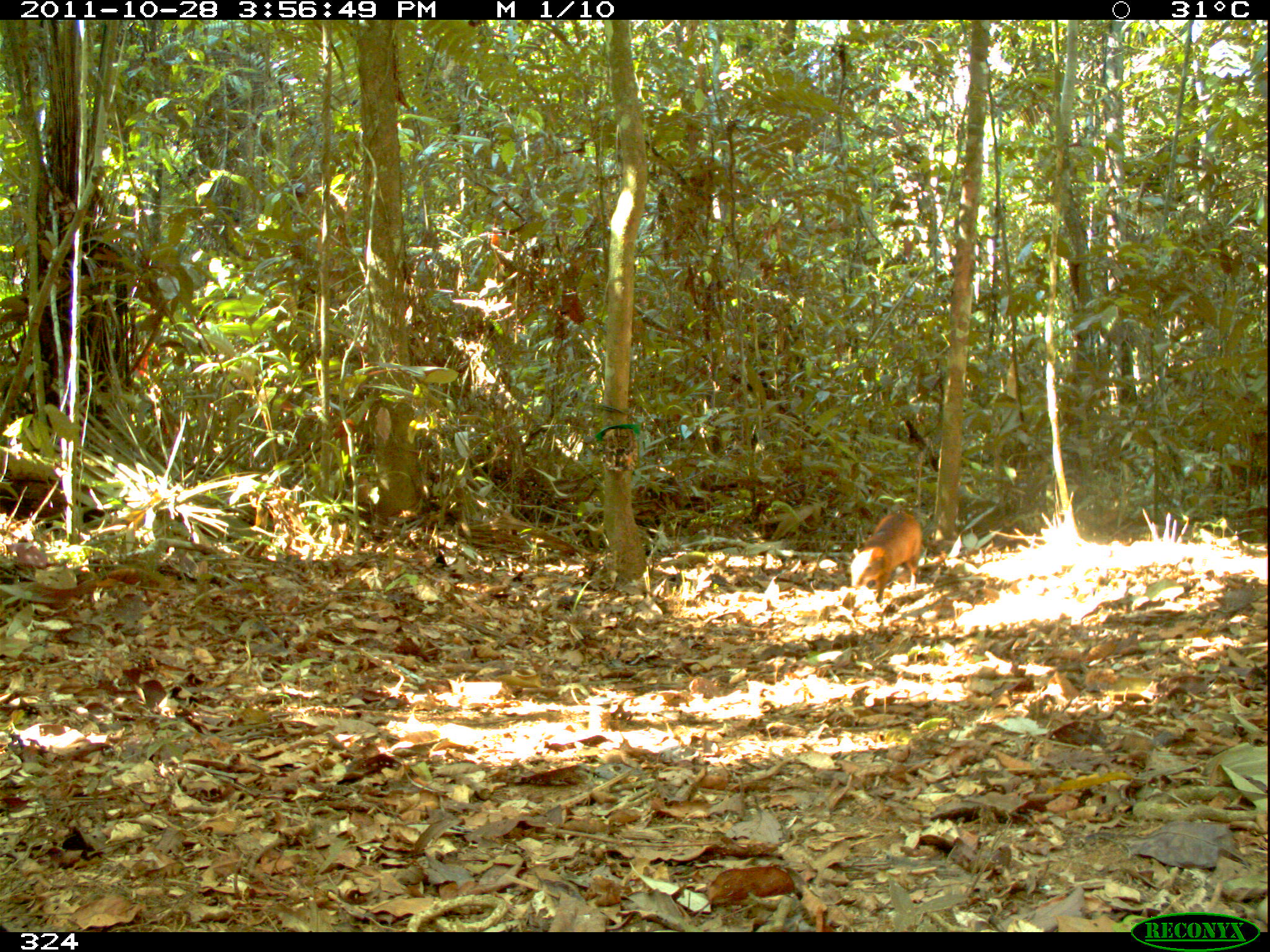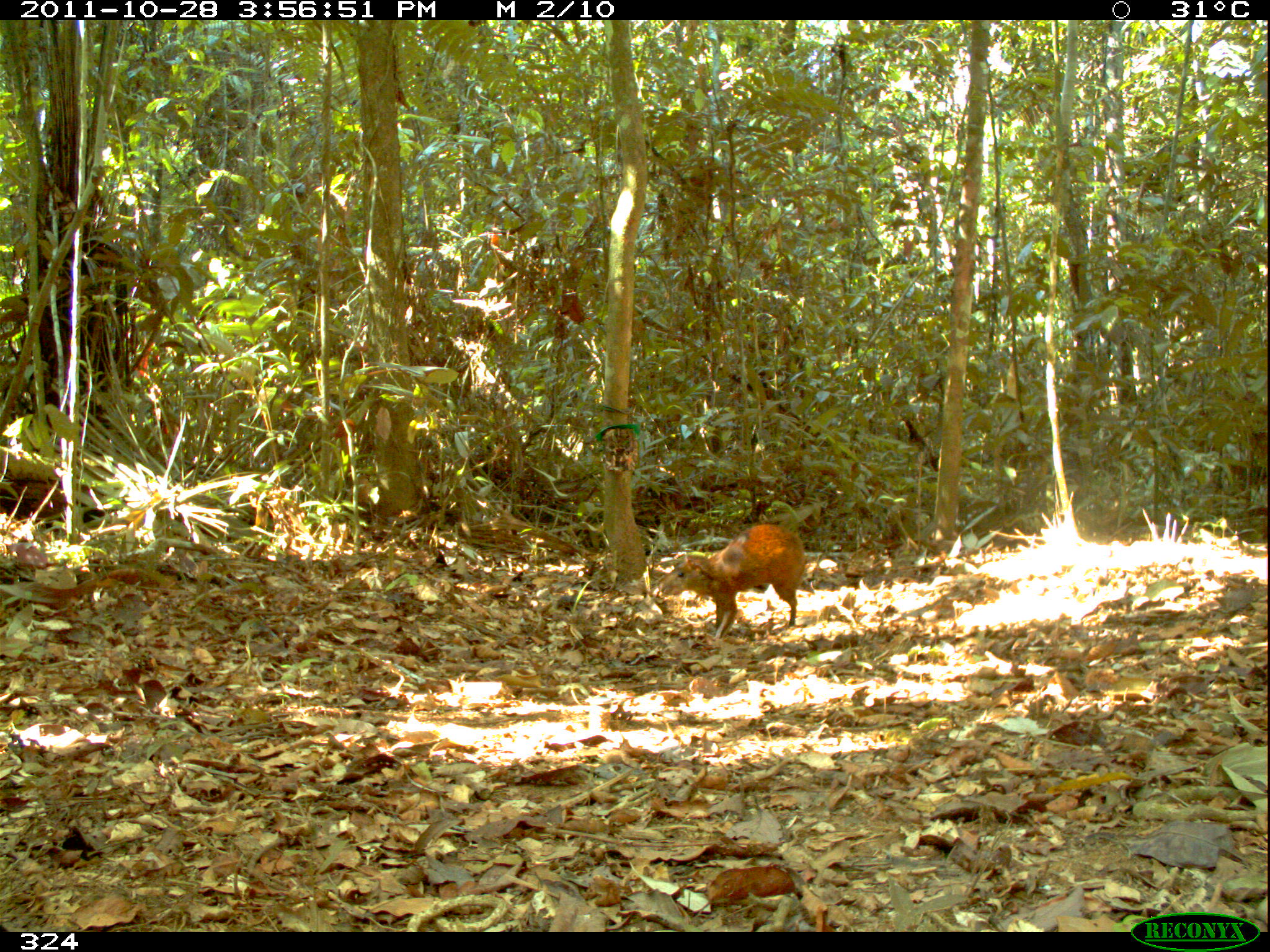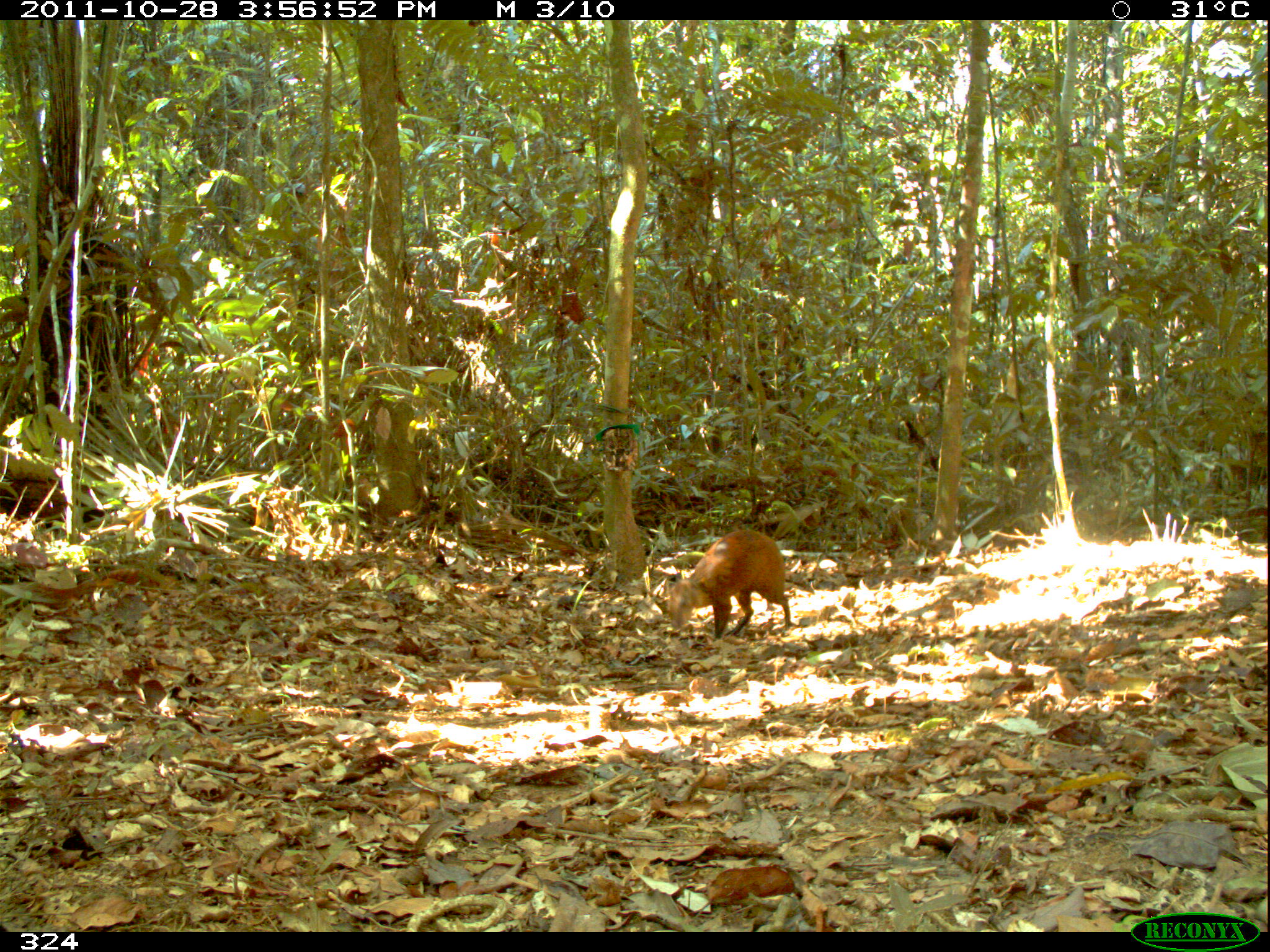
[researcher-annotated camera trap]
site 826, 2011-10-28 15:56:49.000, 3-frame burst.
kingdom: Animalia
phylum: Chordata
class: Mammalia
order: Rodentia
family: Dasyproctidae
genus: Dasyprocta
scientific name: Dasyprocta punctata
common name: central american agouti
Dasyprocta punctata (central american agouti).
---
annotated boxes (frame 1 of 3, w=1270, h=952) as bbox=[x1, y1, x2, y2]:
dasyprocta punctata: bbox=[849, 510, 922, 602]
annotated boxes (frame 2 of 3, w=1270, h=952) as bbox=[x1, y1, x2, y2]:
dasyprocta punctata: bbox=[656, 524, 805, 639]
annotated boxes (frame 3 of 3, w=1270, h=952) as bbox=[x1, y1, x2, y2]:
dasyprocta punctata: bbox=[666, 528, 790, 636]